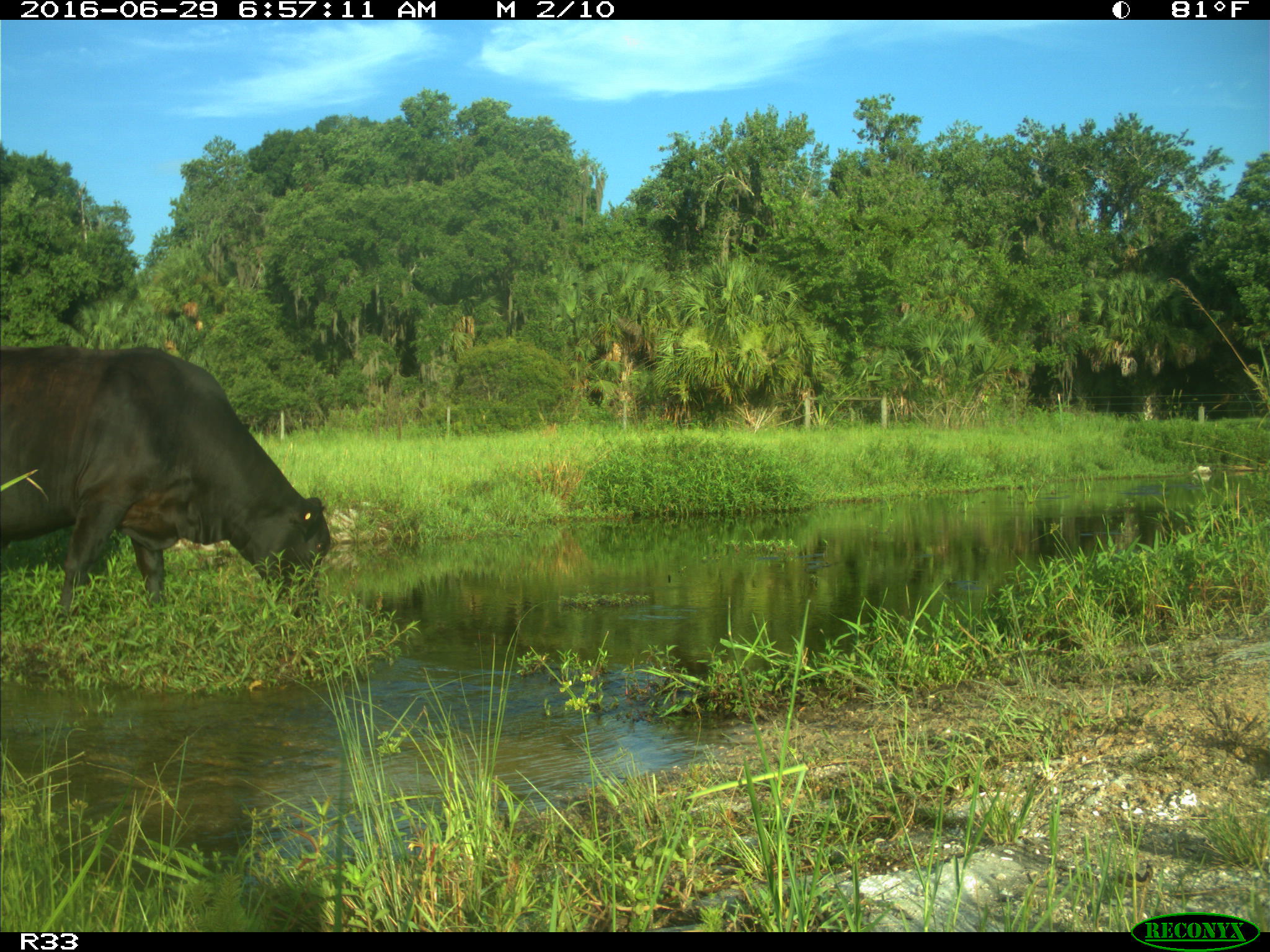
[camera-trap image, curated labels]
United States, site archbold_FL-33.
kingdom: Animalia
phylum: Chordata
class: Mammalia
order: Artiodactyla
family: Bovidae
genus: Bos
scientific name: Bos taurus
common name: domestic cow